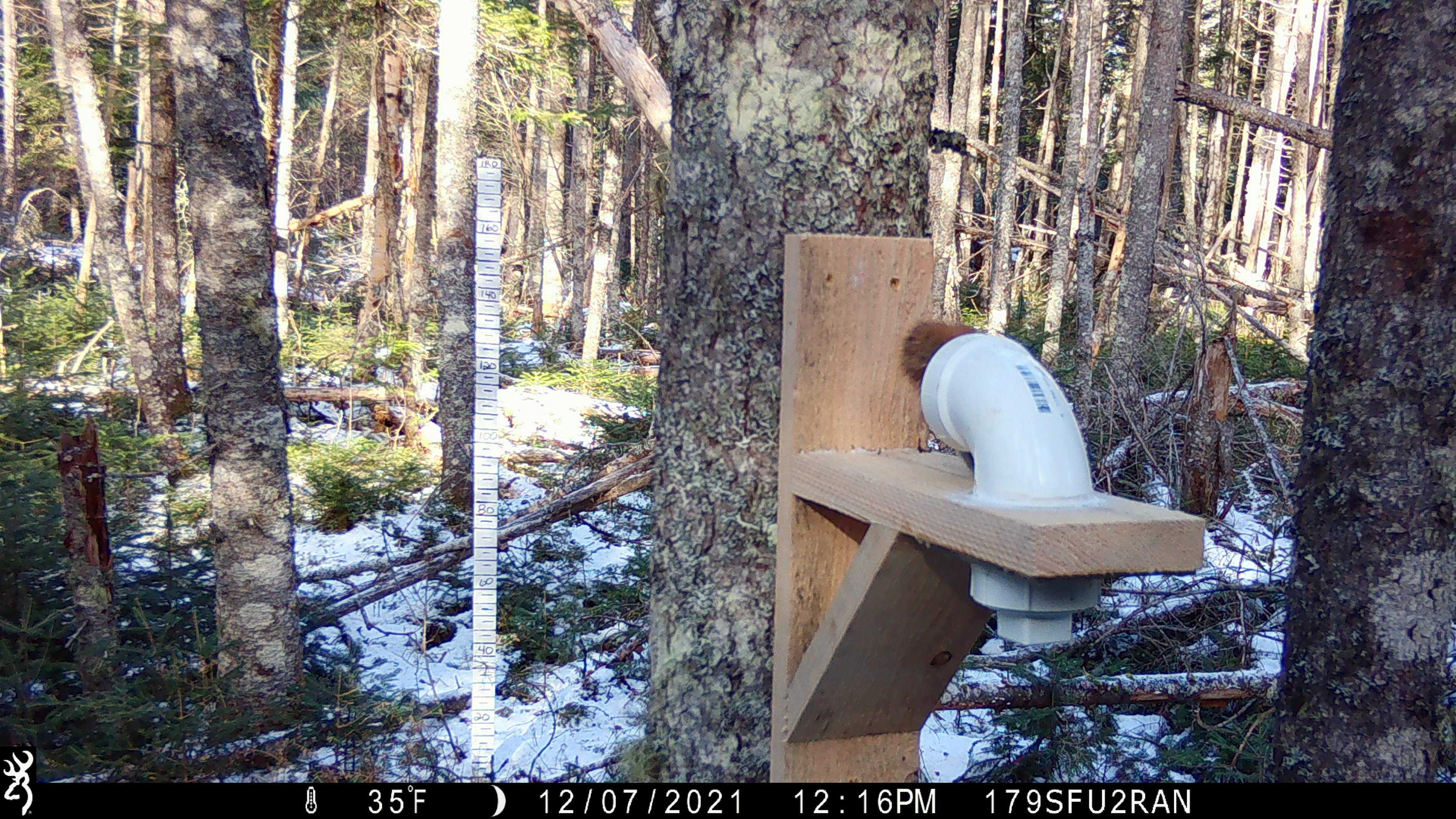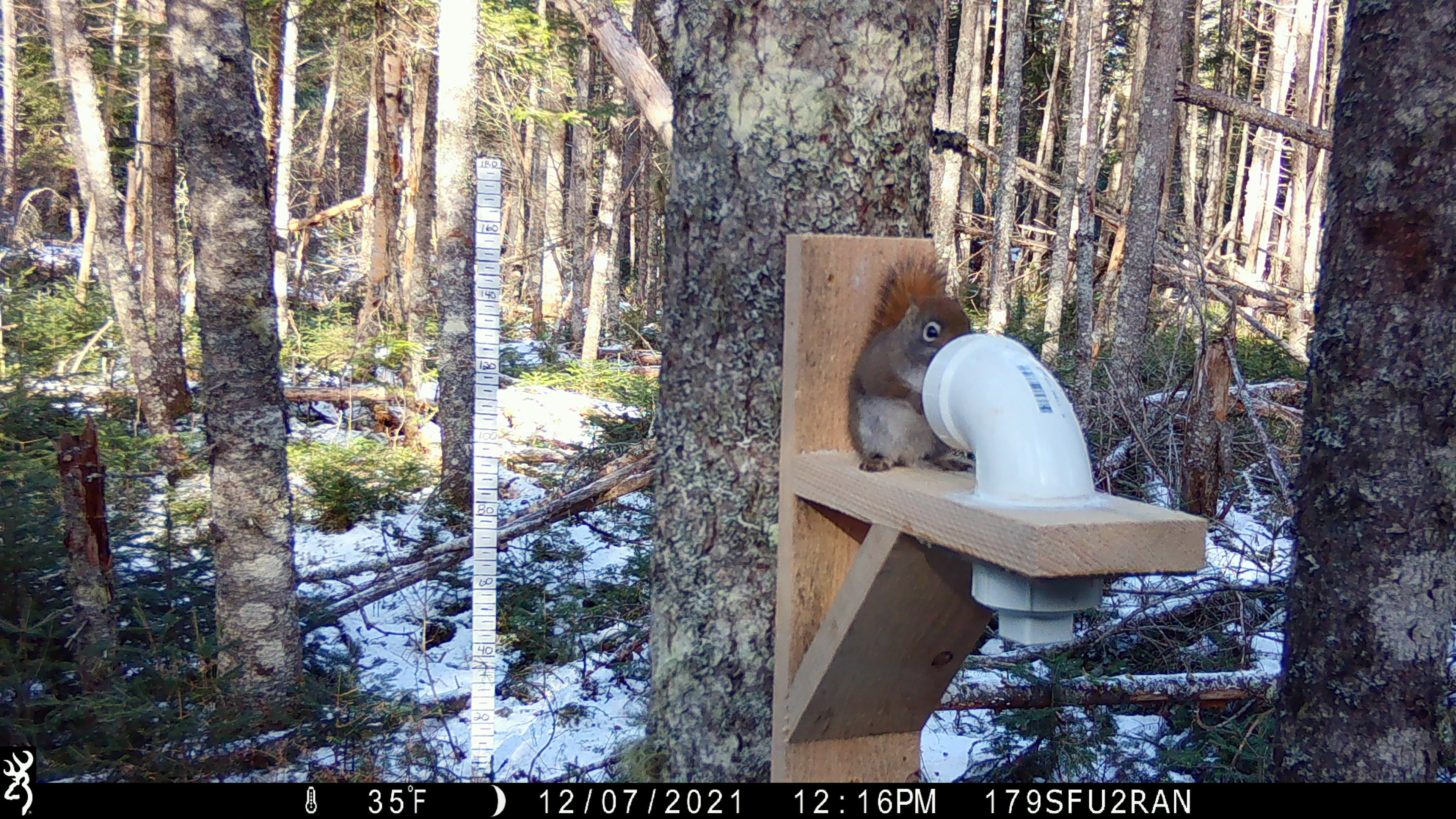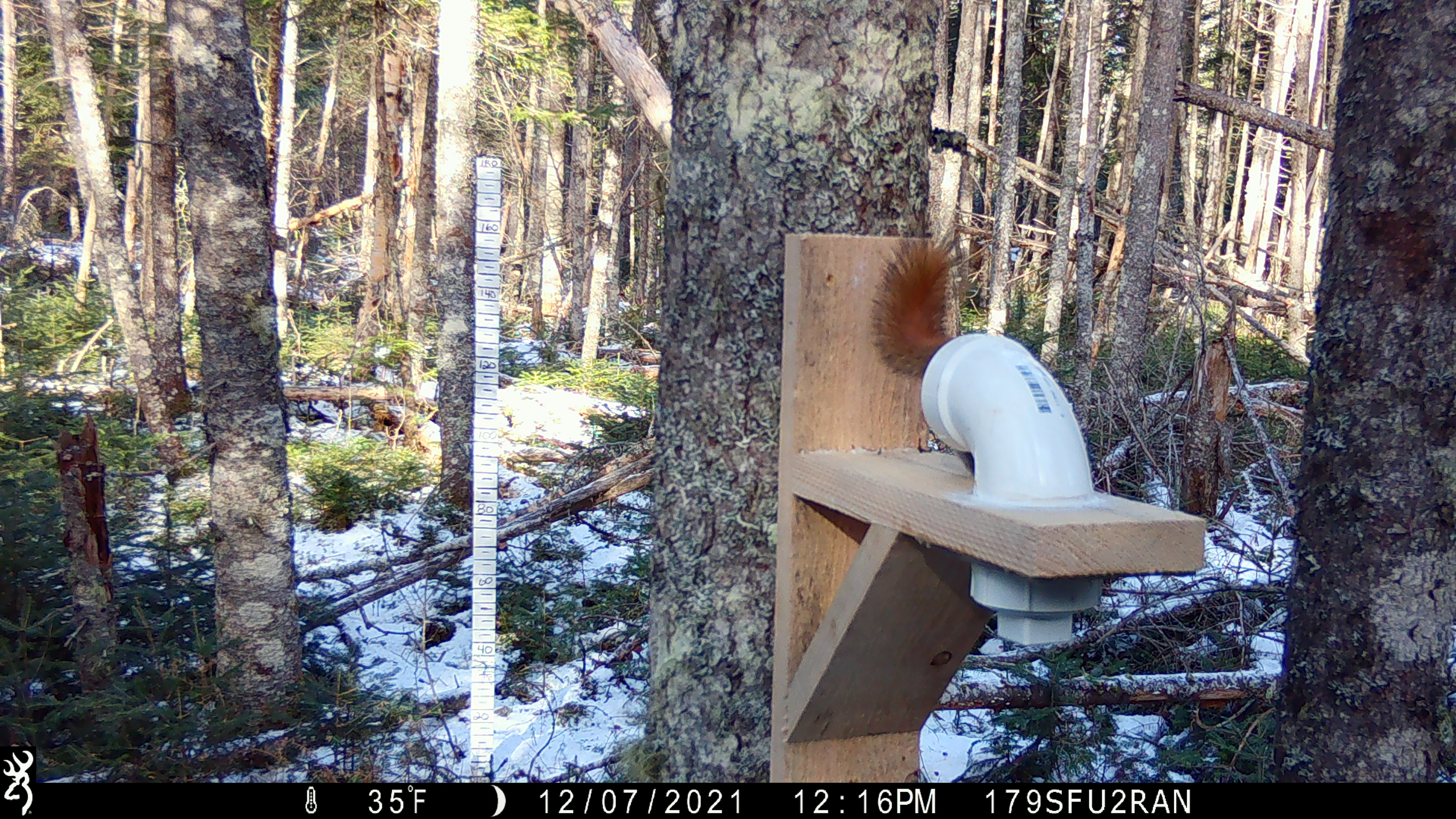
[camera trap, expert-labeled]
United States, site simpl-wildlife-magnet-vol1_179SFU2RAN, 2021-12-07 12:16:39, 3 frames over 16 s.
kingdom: Animalia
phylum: Chordata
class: Mammalia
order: Rodentia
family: Sciuridae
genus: Tamiasciurus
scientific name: Tamiasciurus hudsonicus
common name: red squirrel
Red squirrel (Tamiasciurus hudsonicus).